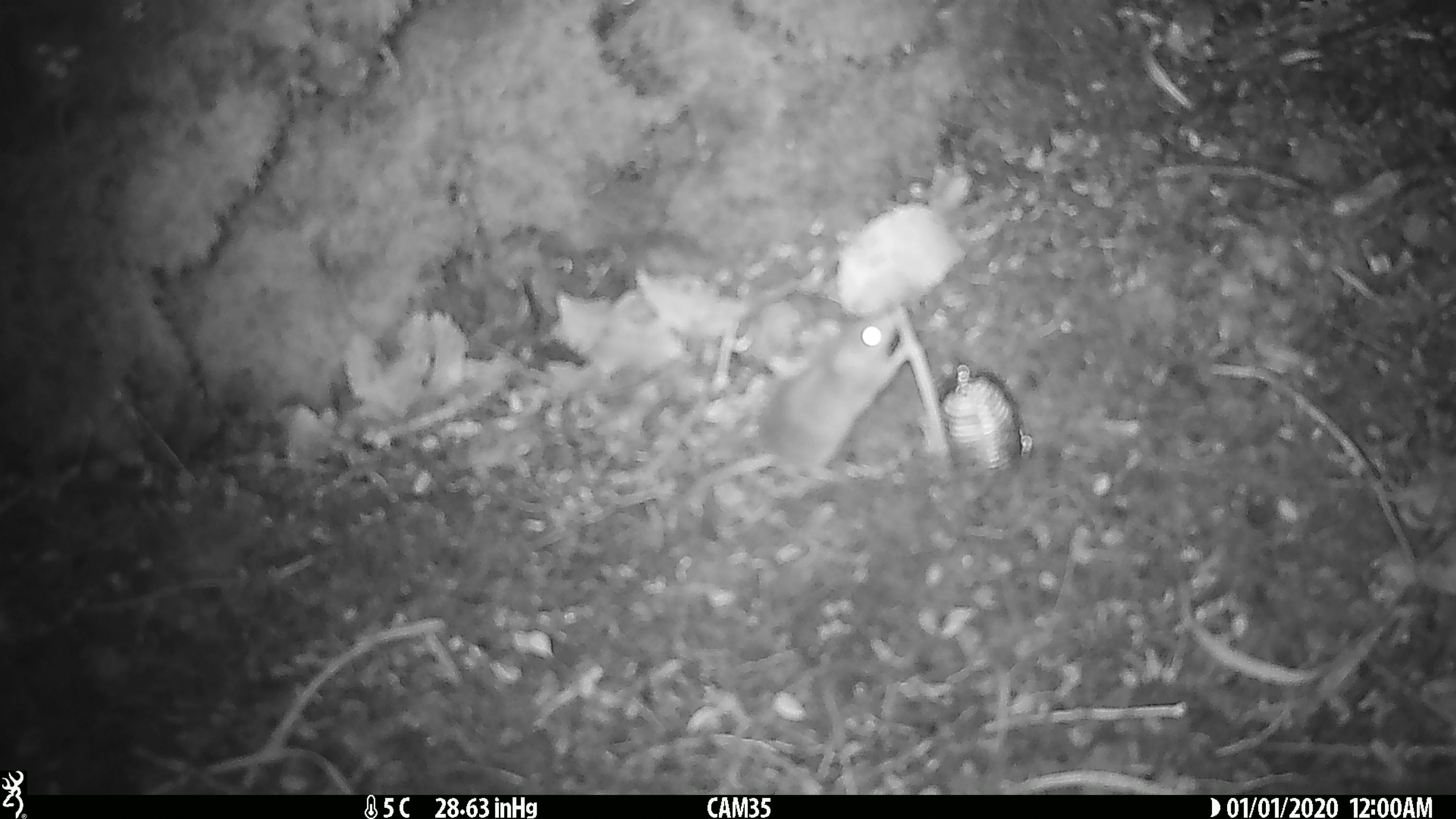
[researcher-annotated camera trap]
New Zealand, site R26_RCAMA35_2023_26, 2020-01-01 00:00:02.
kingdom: Animalia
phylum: Chordata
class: Mammalia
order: Rodentia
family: Muridae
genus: Mus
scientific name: Mus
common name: mouse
Mouse (Mus).